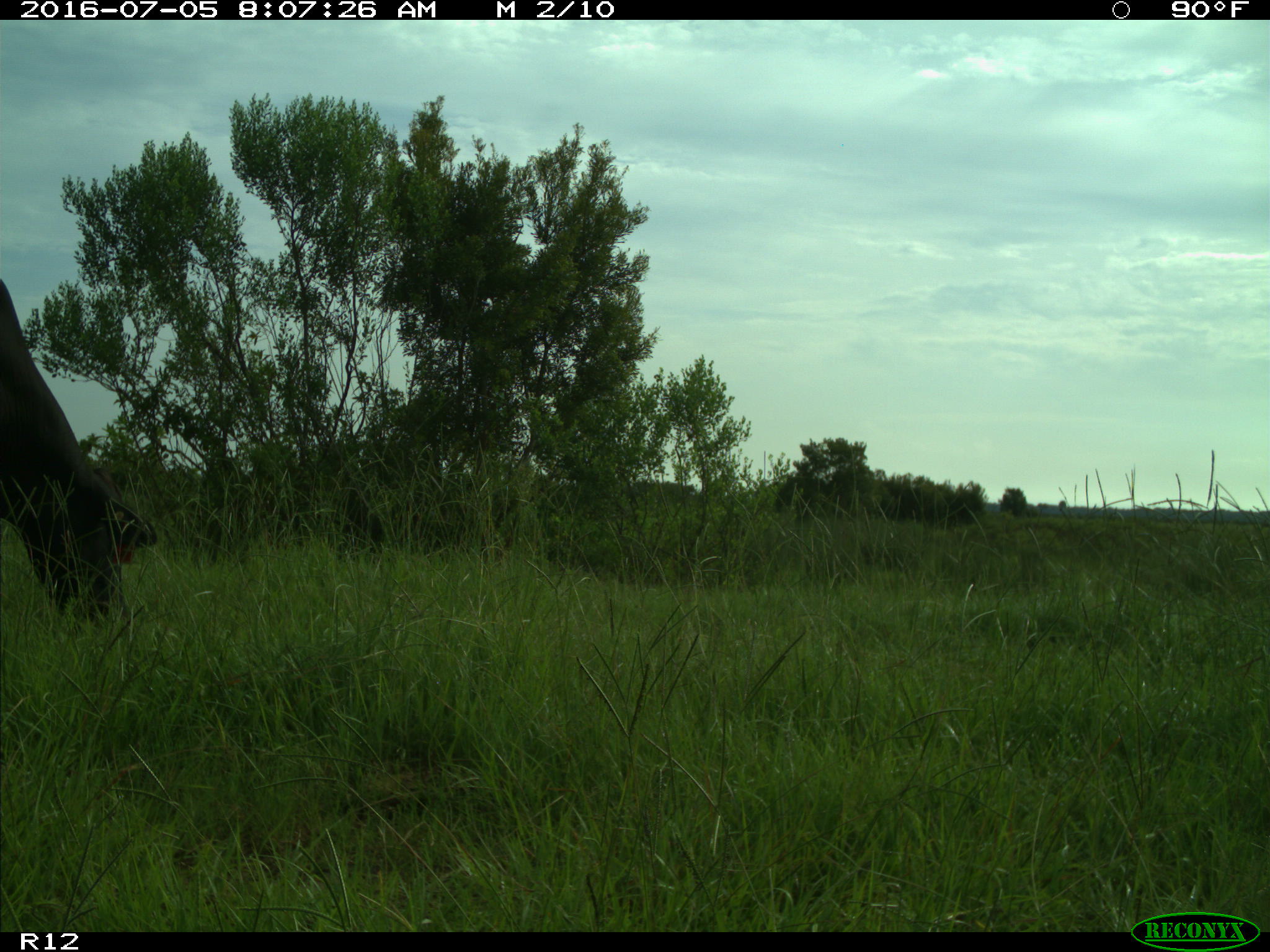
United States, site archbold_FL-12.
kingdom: Animalia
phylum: Chordata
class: Mammalia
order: Artiodactyla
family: Bovidae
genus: Bos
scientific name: Bos taurus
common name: domestic cow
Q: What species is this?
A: Bos taurus (domestic cow).